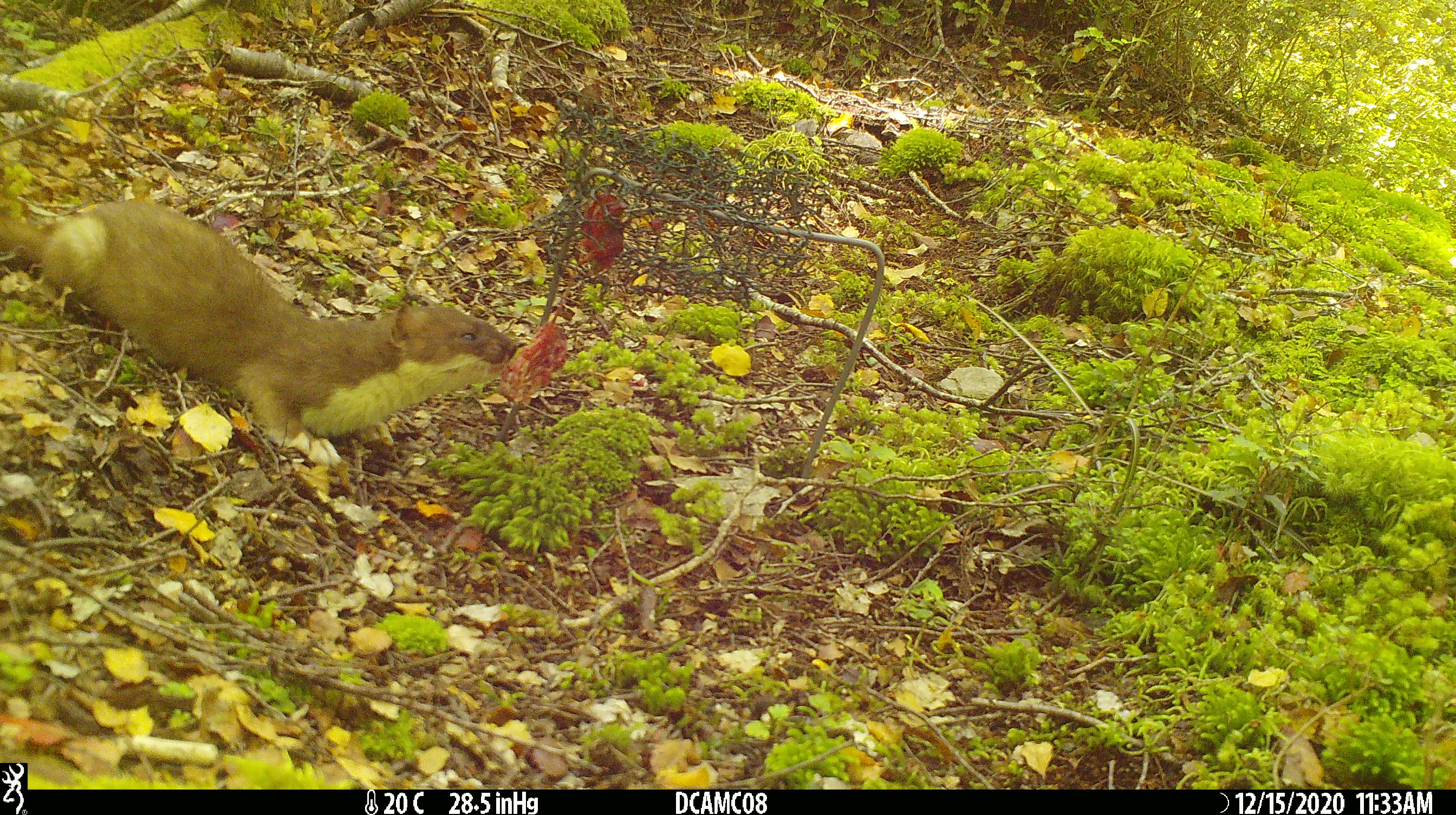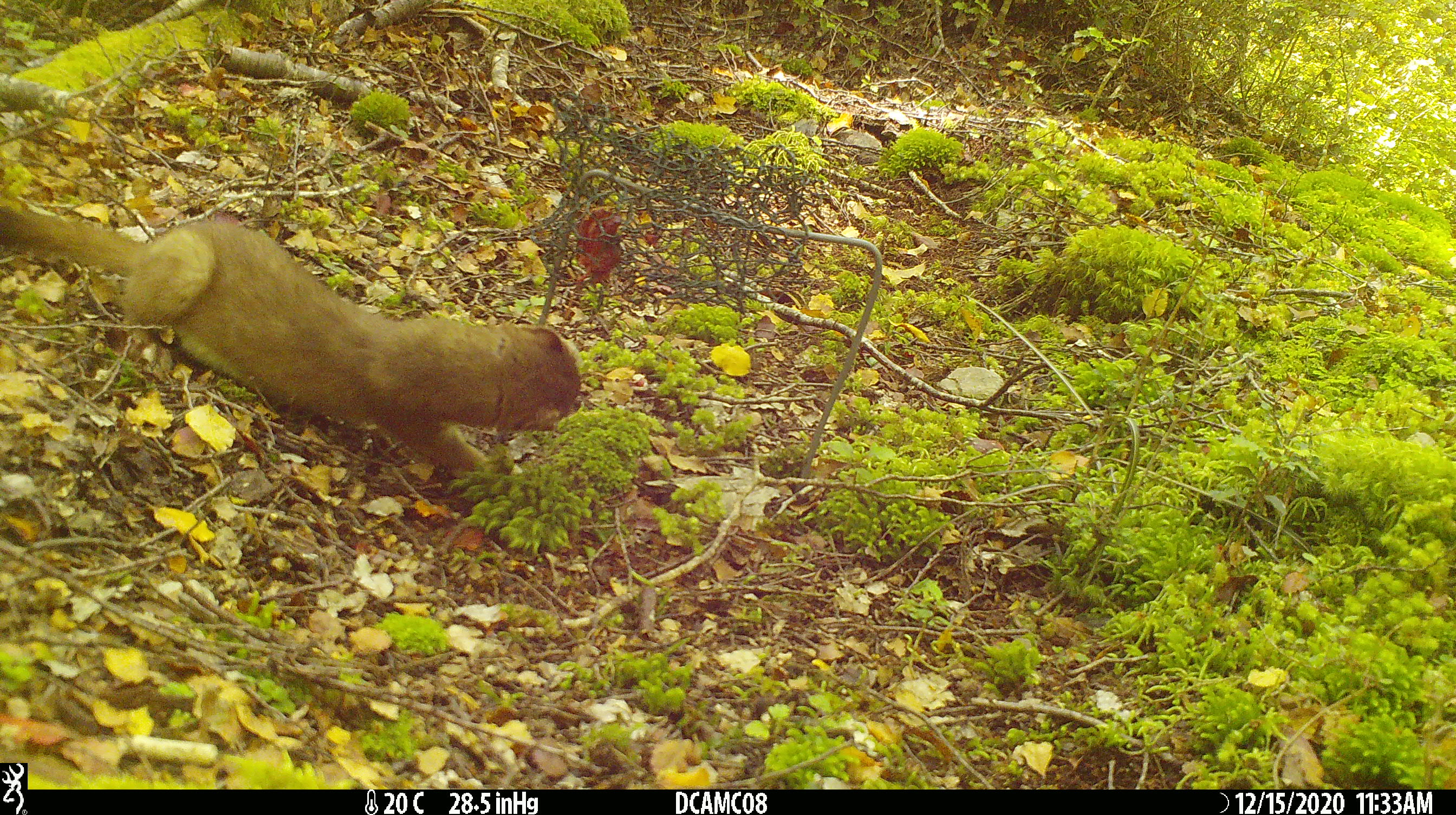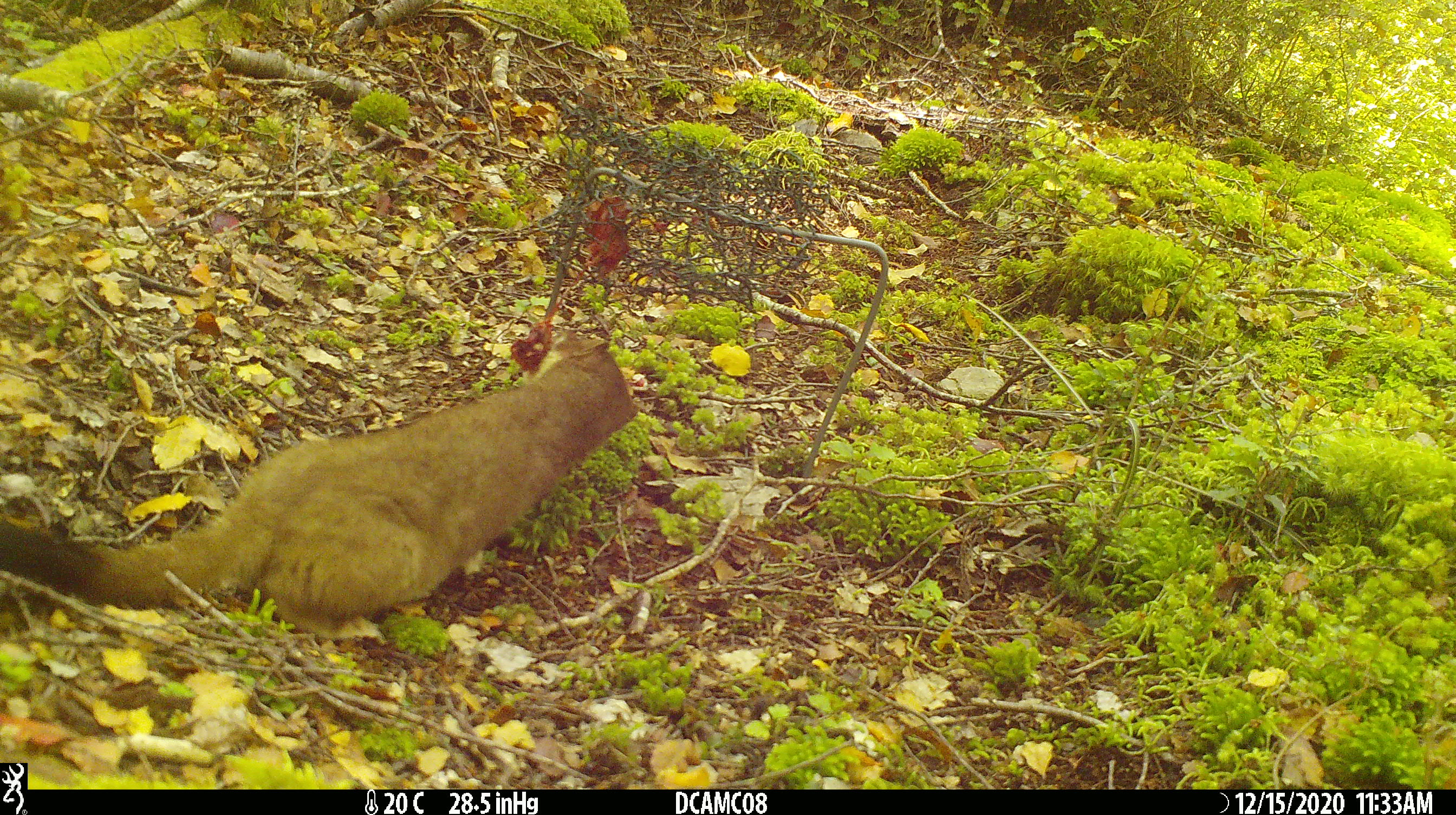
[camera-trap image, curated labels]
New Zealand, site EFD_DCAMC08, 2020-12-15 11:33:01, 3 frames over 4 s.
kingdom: Animalia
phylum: Chordata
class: Mammalia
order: Carnivora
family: Mustelidae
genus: Mustela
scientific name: Mustela erminea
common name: stoat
Stoat (Mustela erminea).